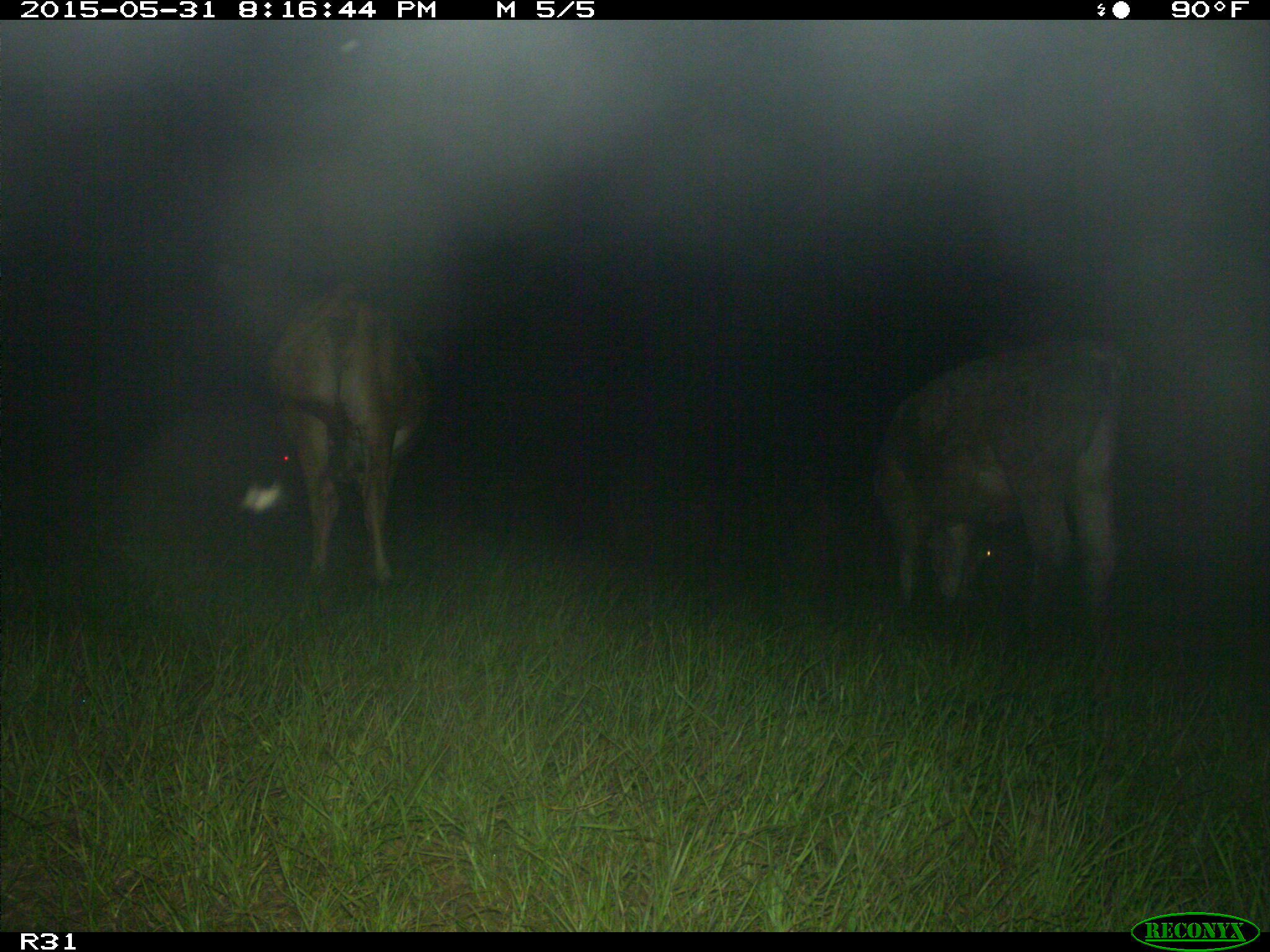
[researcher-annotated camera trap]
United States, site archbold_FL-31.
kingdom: Animalia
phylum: Chordata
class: Mammalia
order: Artiodactyla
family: Bovidae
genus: Bos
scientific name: Bos taurus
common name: domestic cow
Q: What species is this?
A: Bos taurus (domestic cow).